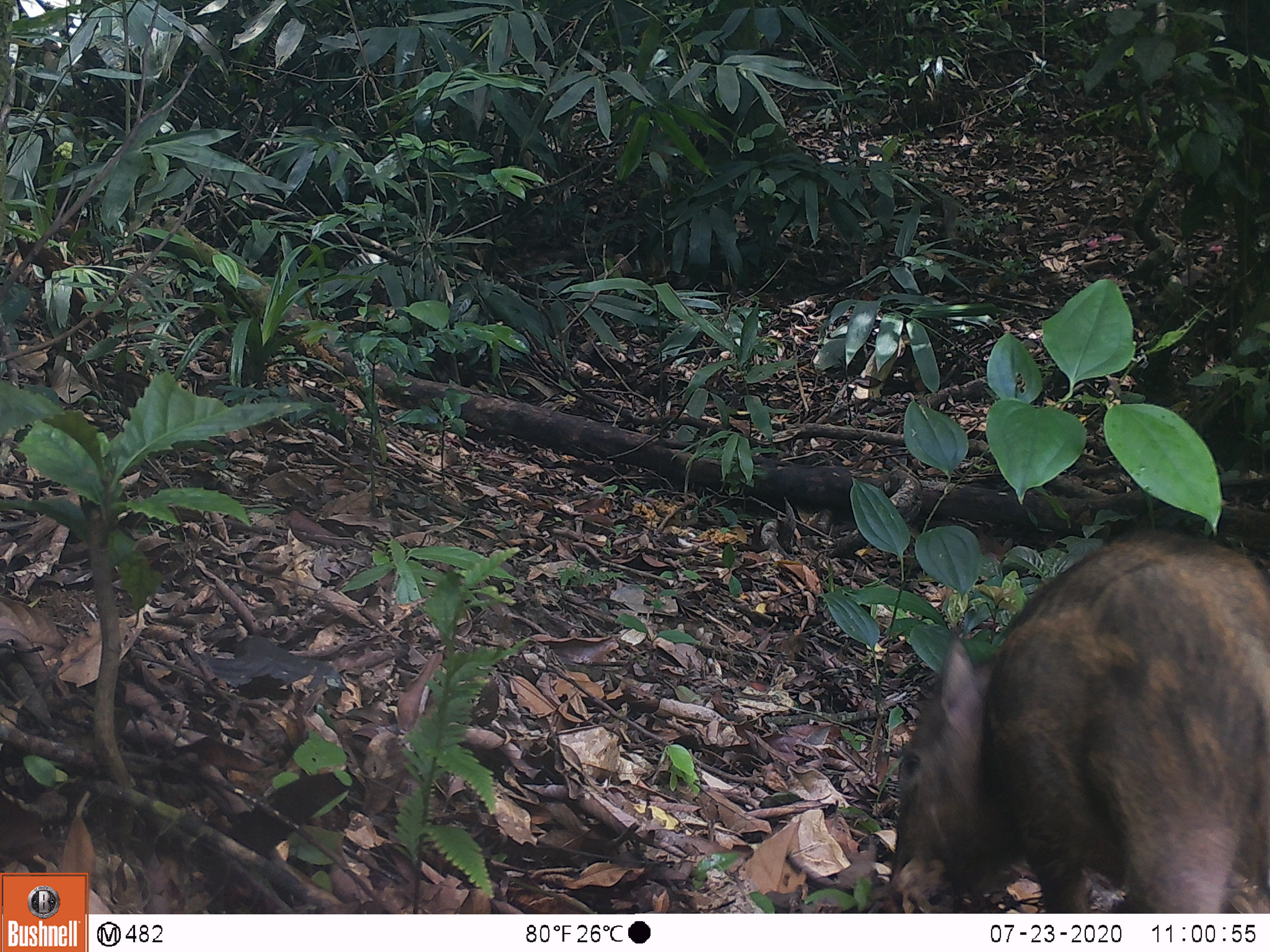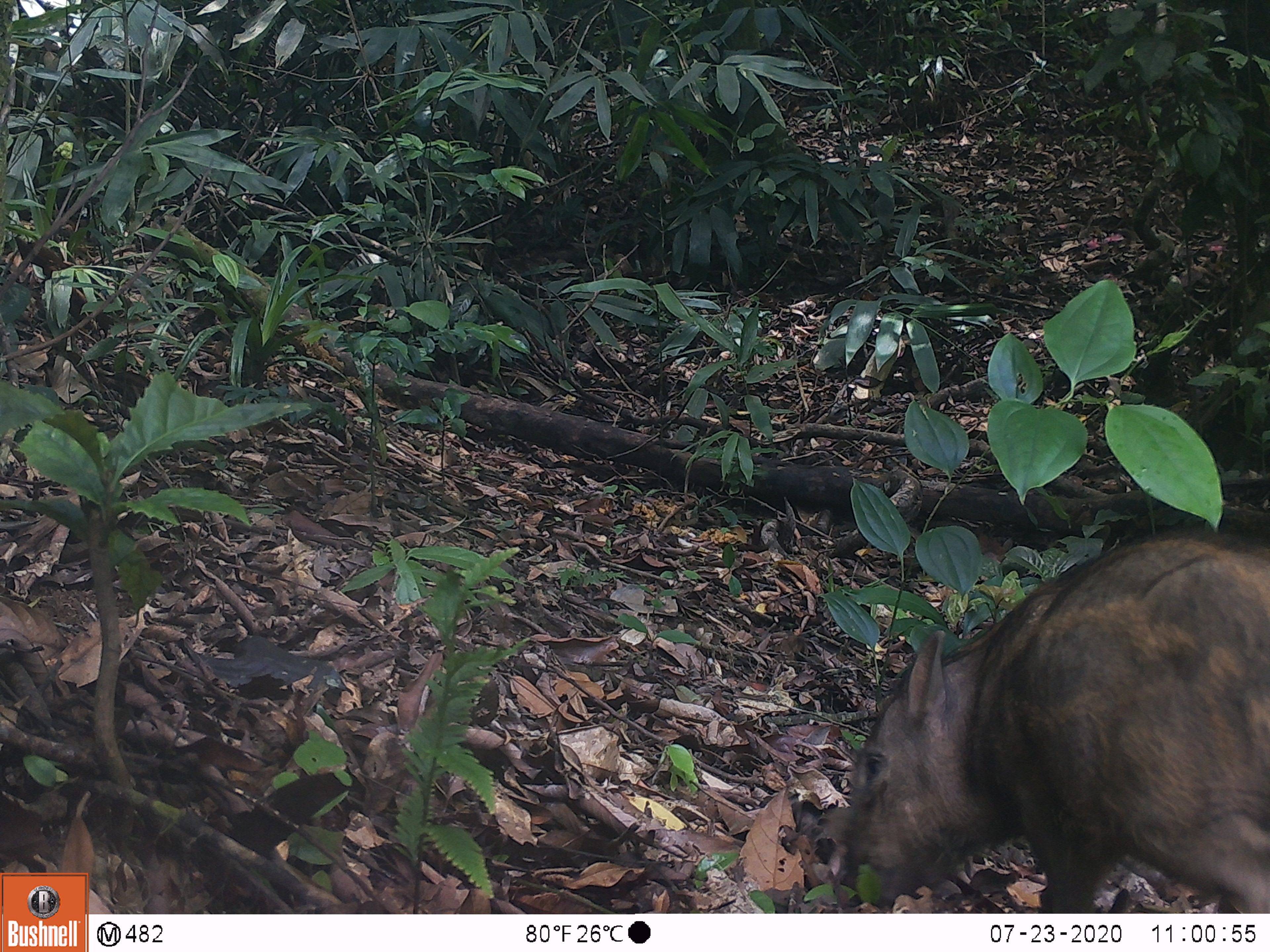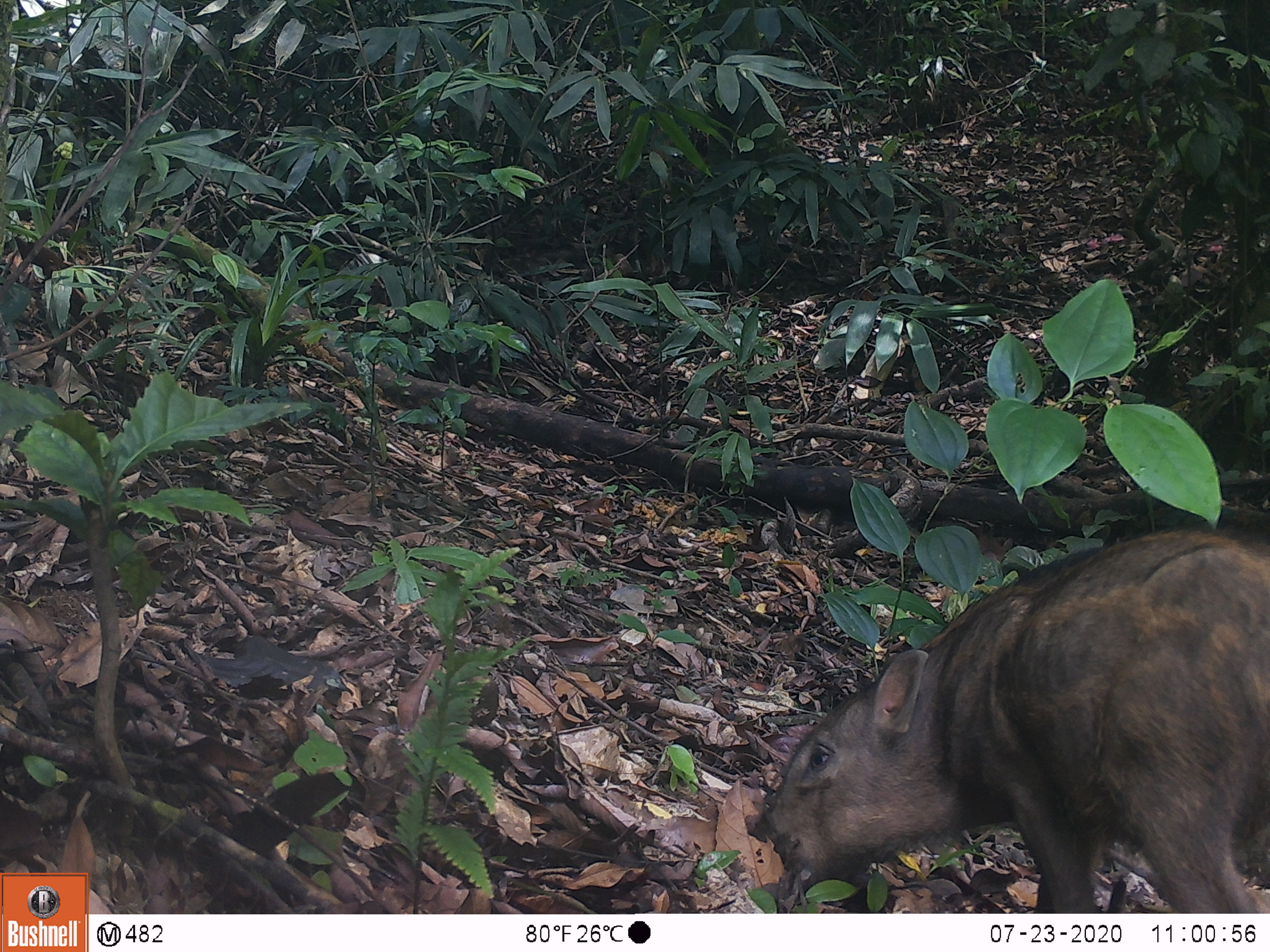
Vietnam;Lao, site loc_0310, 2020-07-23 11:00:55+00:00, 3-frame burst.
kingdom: Animalia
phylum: Chordata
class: Mammalia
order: Artiodactyla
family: Suidae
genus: Sus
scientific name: Sus scrofa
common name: eurasian wild pig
Eurasian wild pig (Sus scrofa). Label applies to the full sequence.